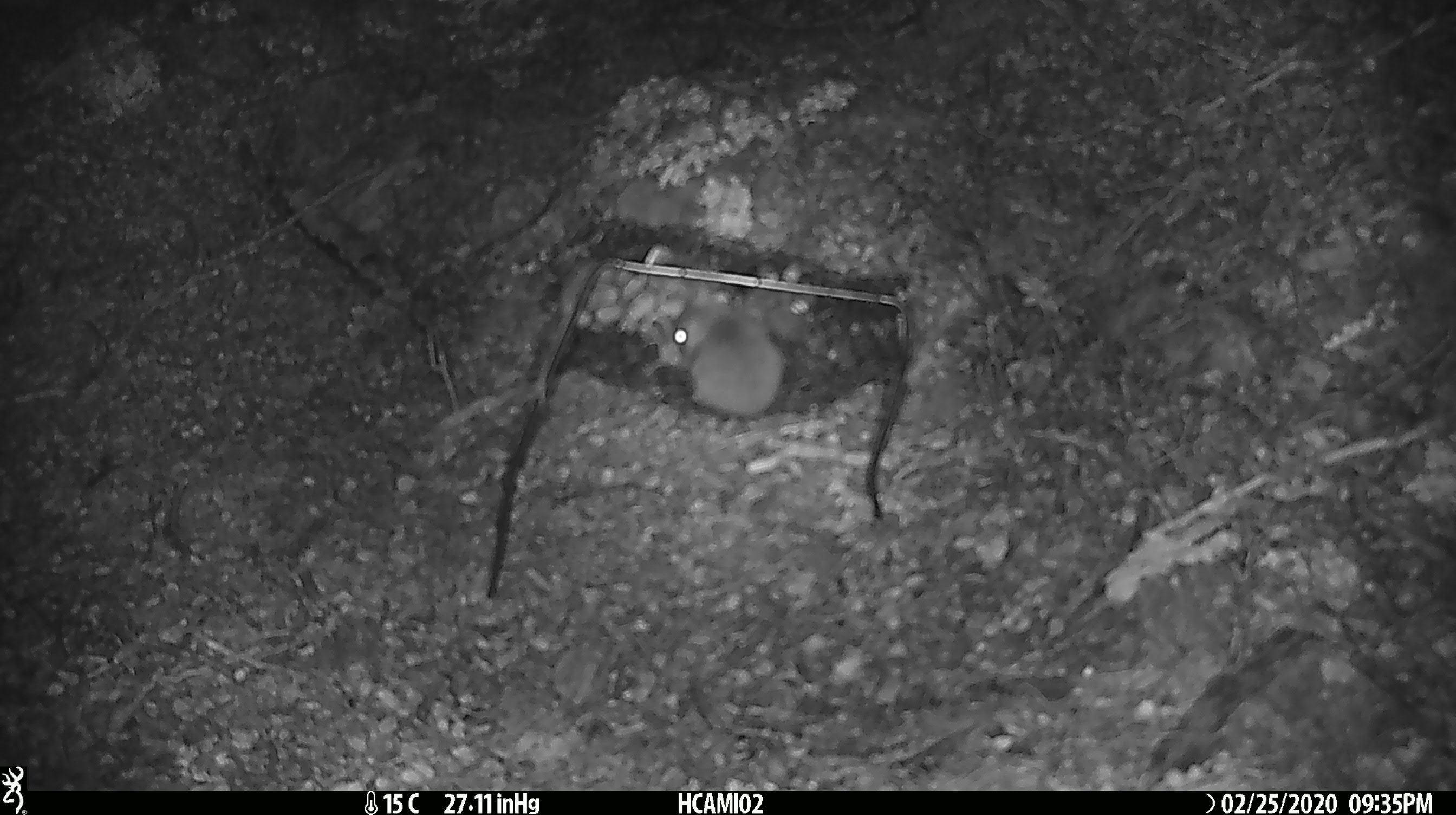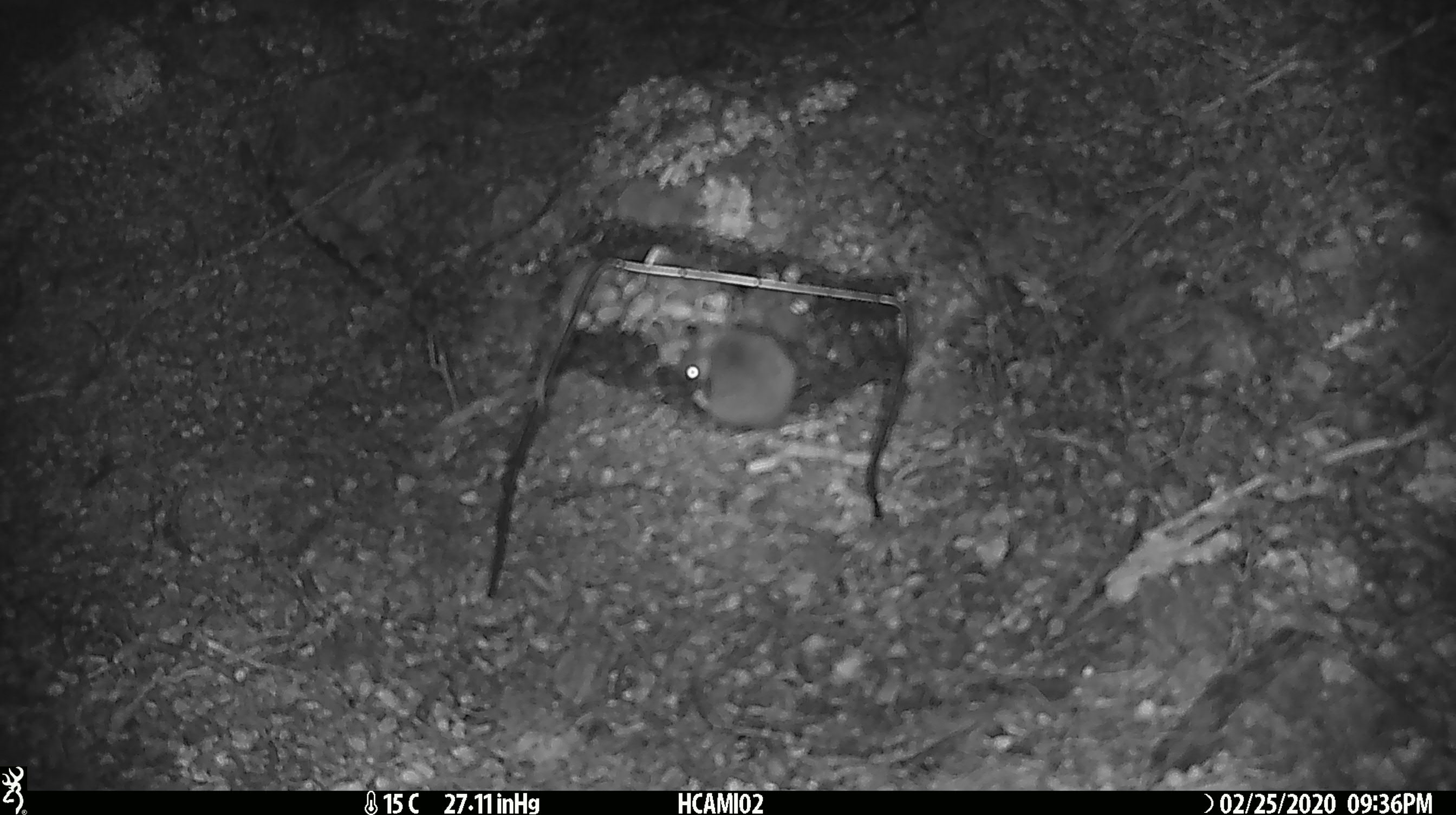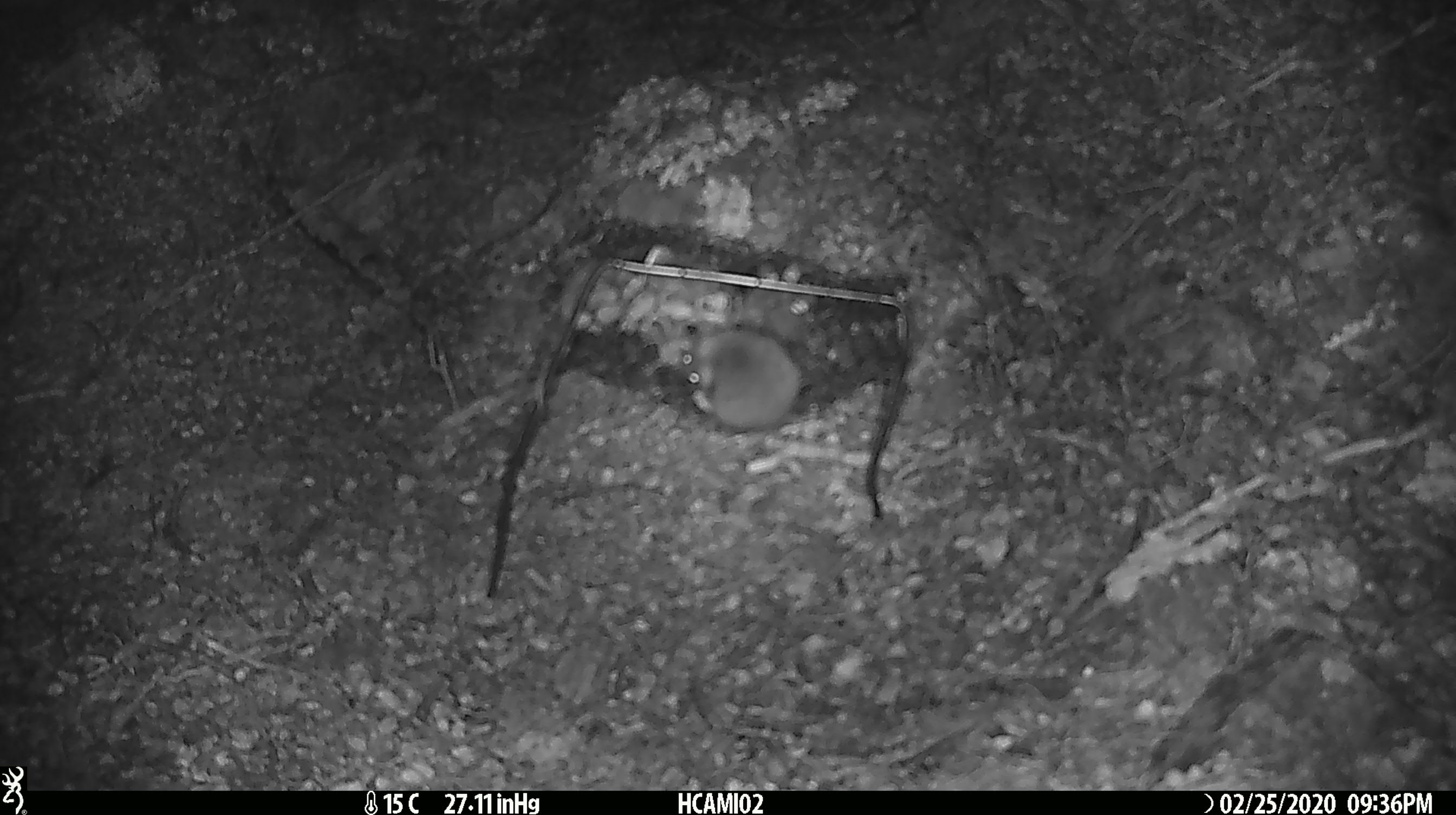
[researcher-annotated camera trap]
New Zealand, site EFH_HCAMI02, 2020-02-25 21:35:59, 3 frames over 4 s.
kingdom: Animalia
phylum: Chordata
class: Mammalia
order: Rodentia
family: Muridae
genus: Mus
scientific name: Mus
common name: mouse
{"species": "mouse (Mus)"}